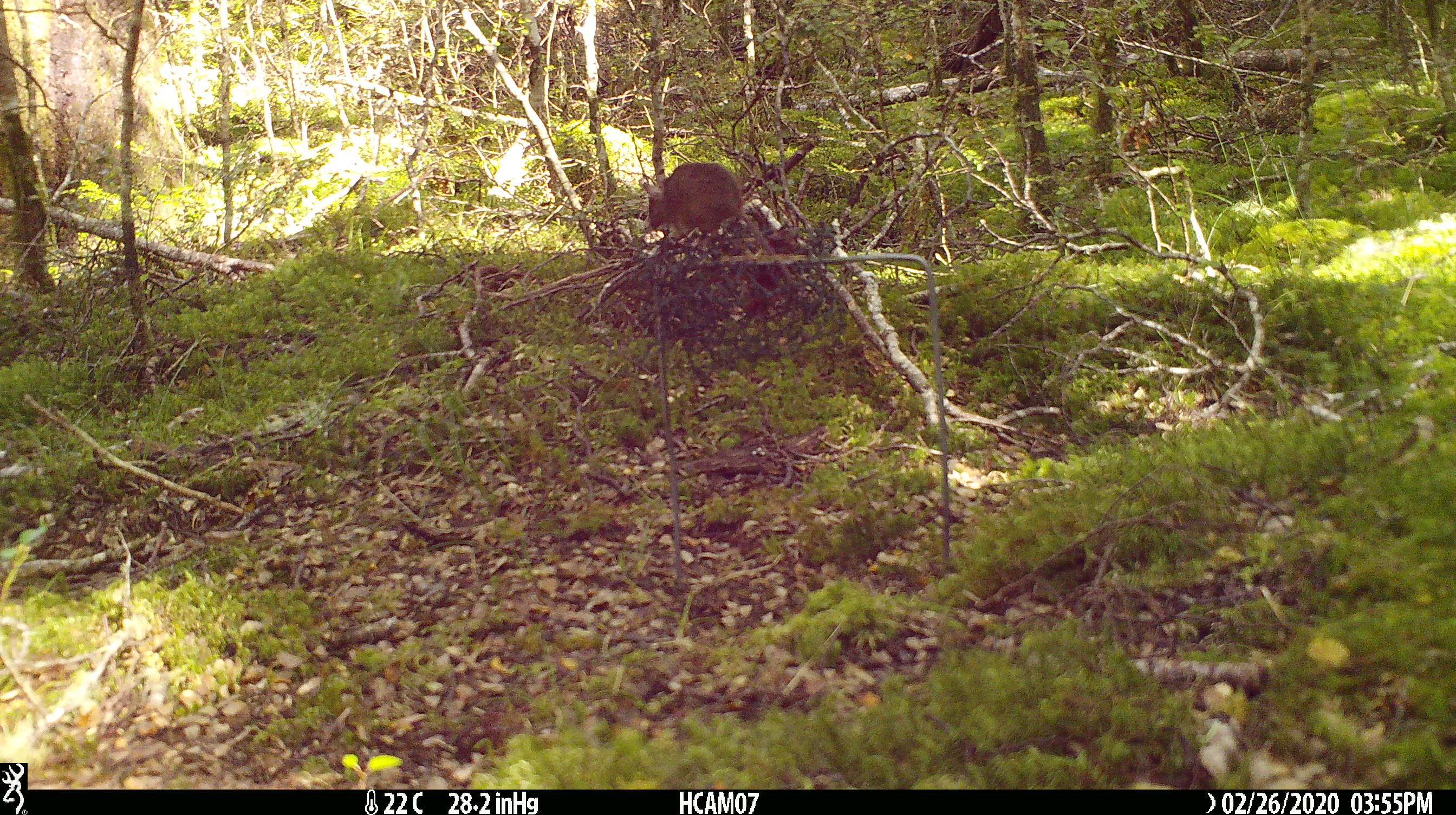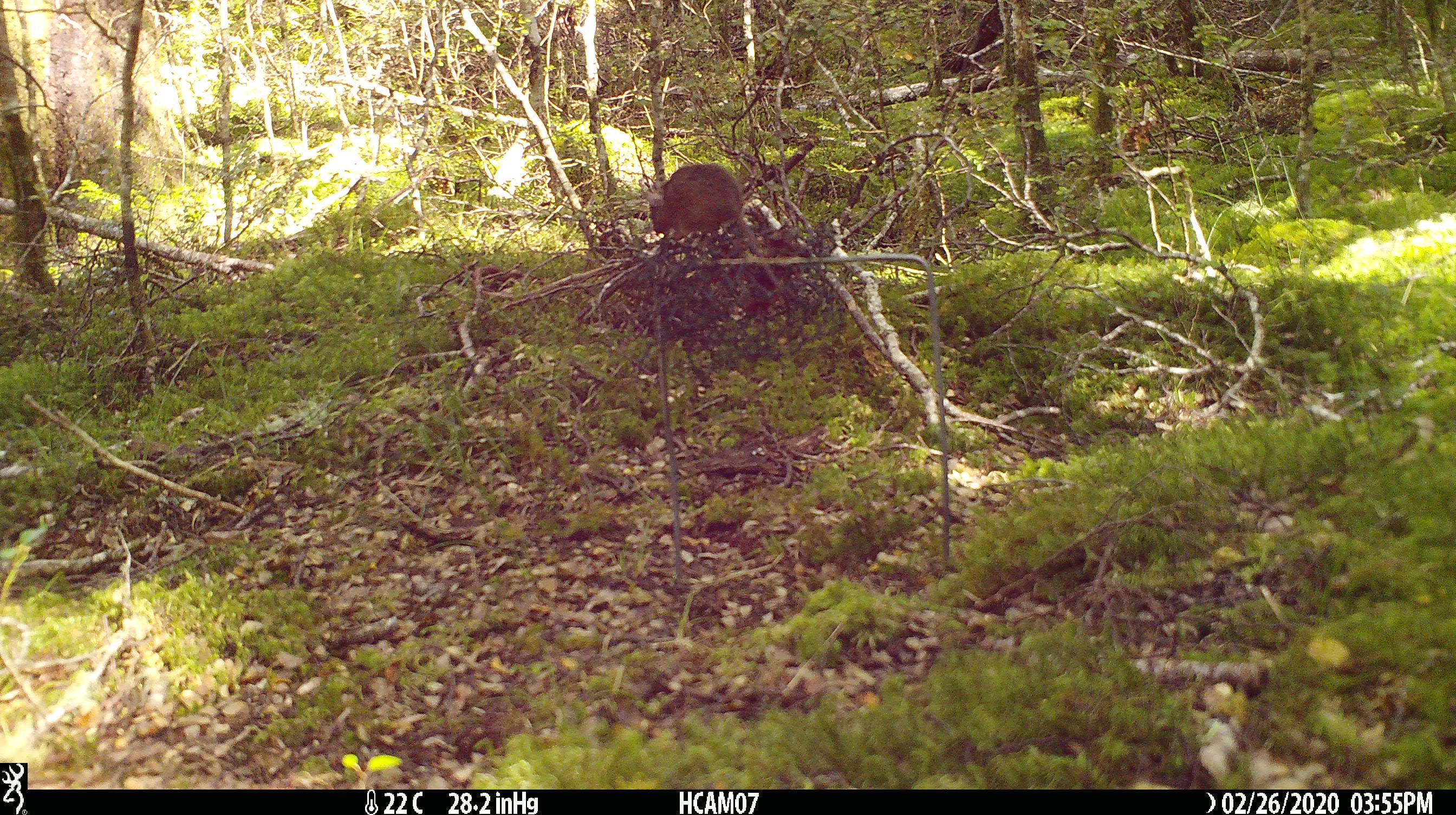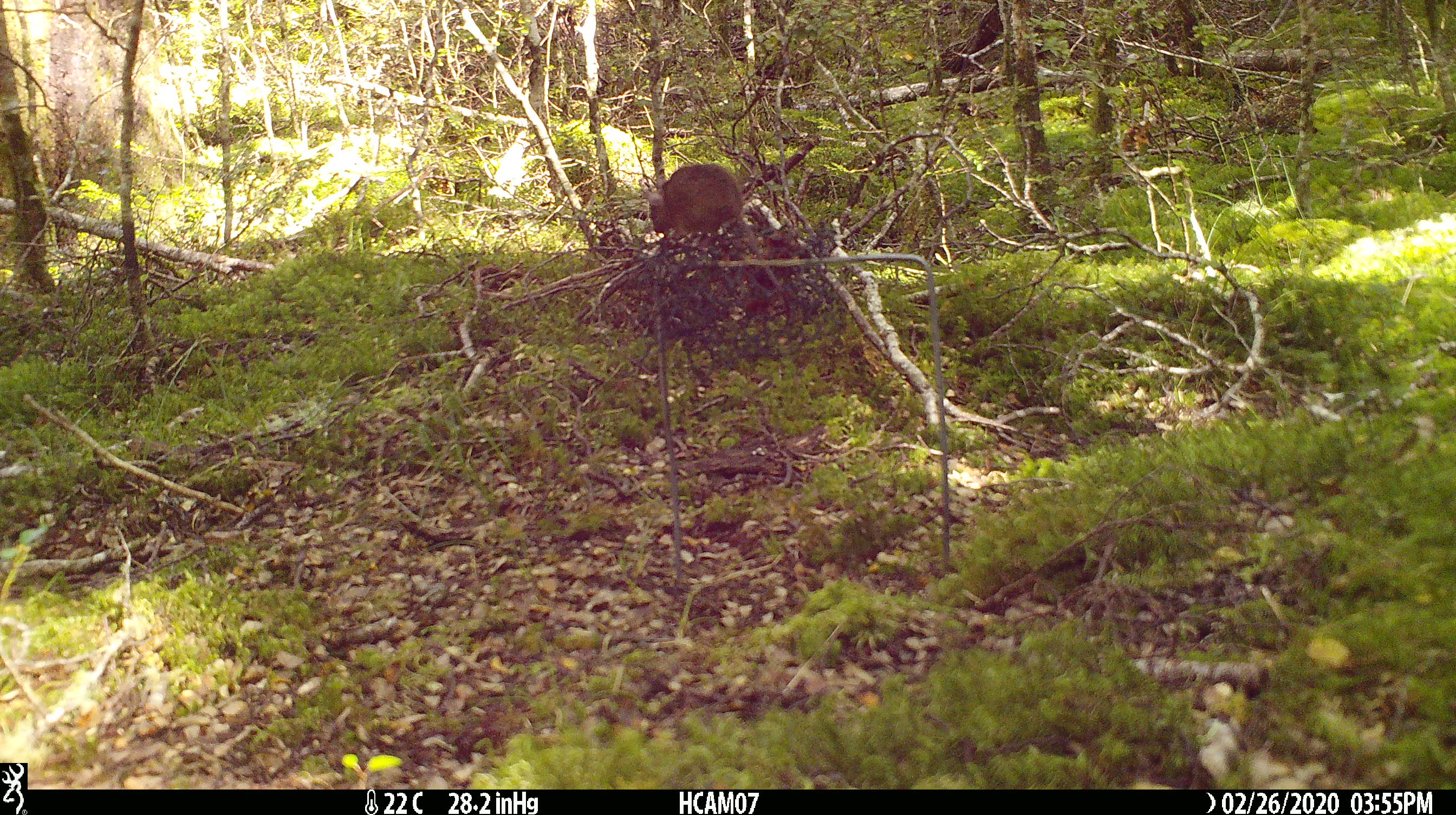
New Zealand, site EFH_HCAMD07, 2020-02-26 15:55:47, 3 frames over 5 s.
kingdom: Animalia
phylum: Chordata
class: Mammalia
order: Rodentia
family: Muridae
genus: Mus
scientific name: Mus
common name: mouse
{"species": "mouse (Mus)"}